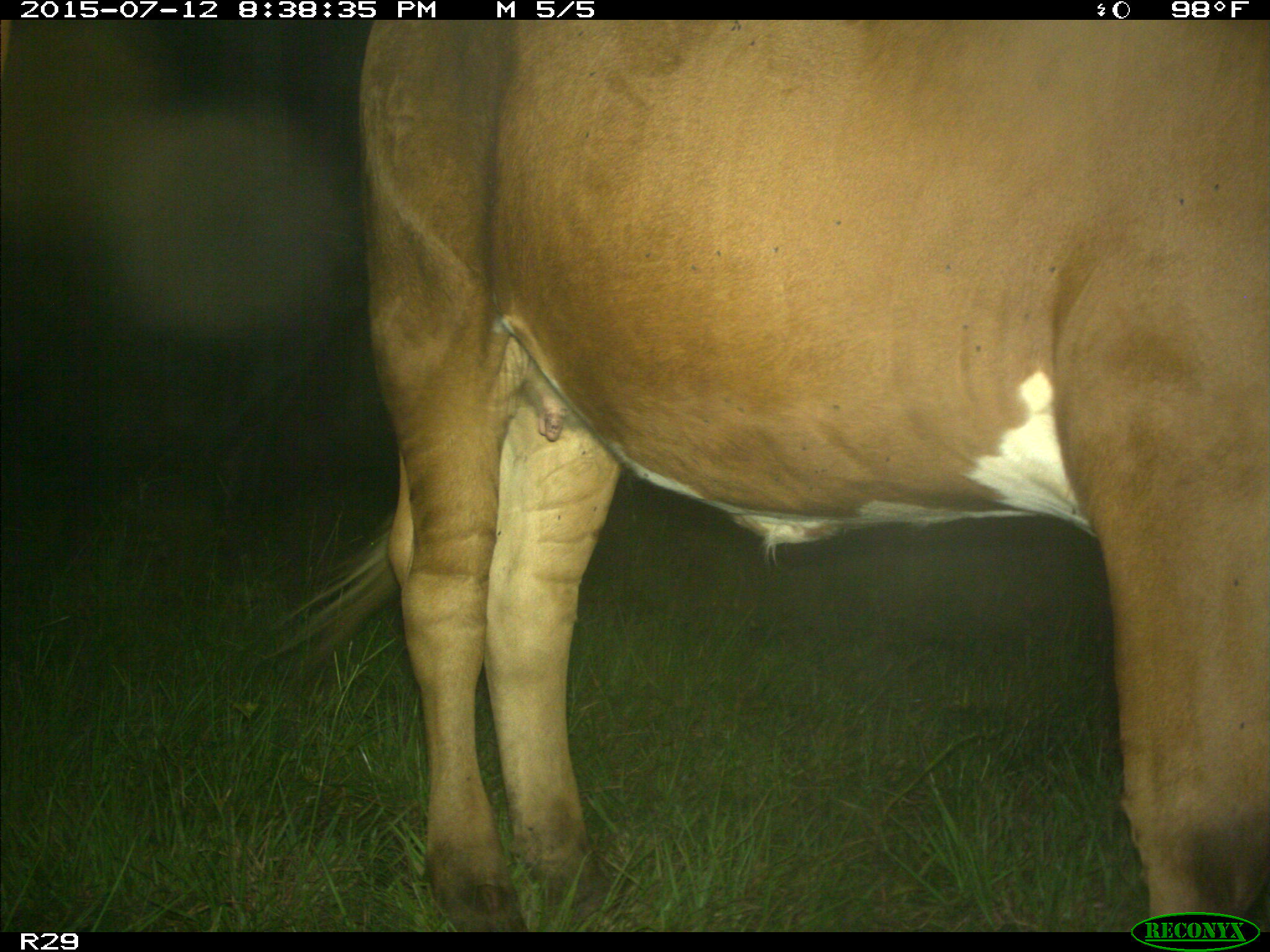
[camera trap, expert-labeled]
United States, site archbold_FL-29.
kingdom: Animalia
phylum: Chordata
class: Mammalia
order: Artiodactyla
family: Bovidae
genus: Bos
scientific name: Bos taurus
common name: domestic cow